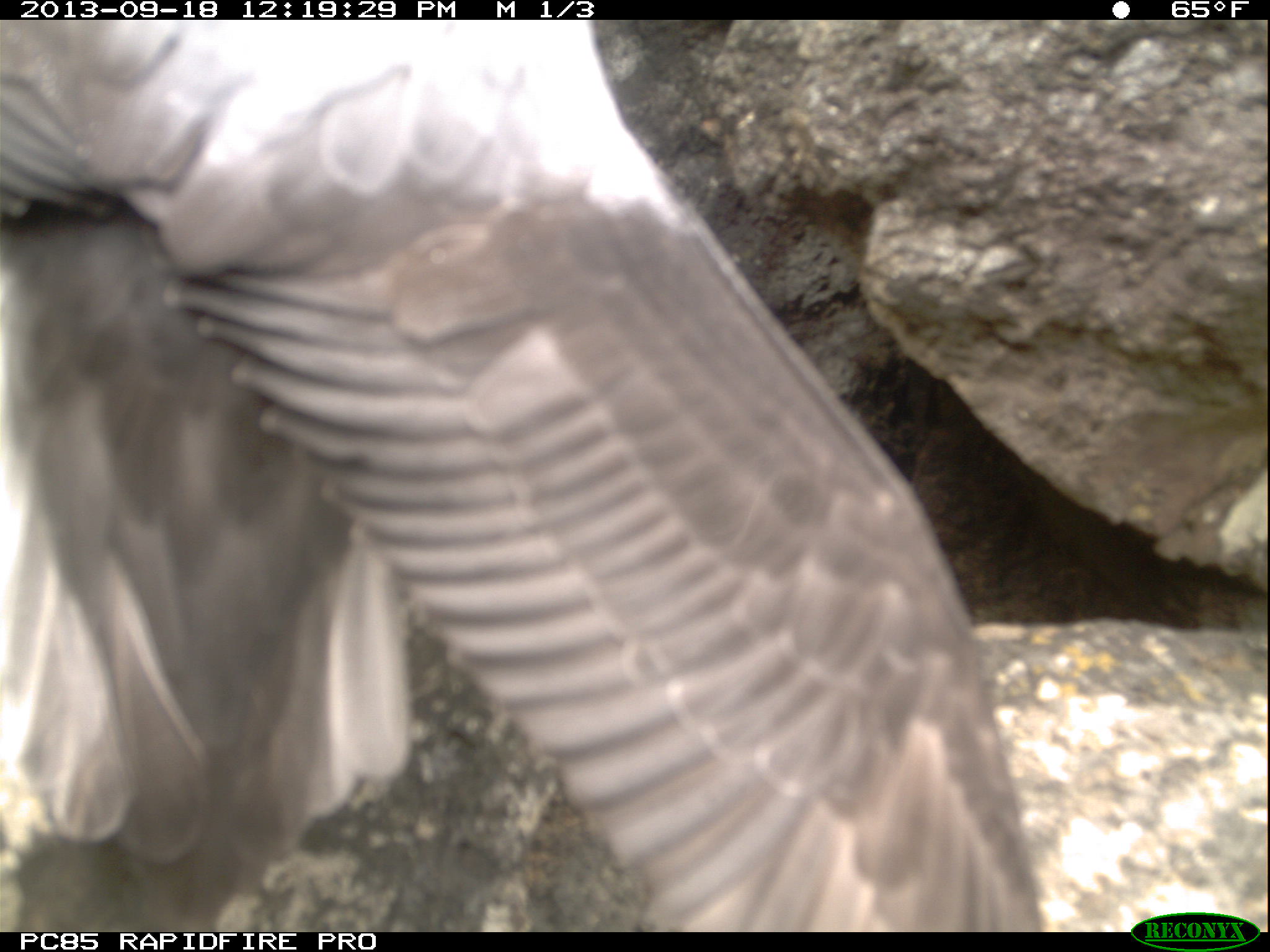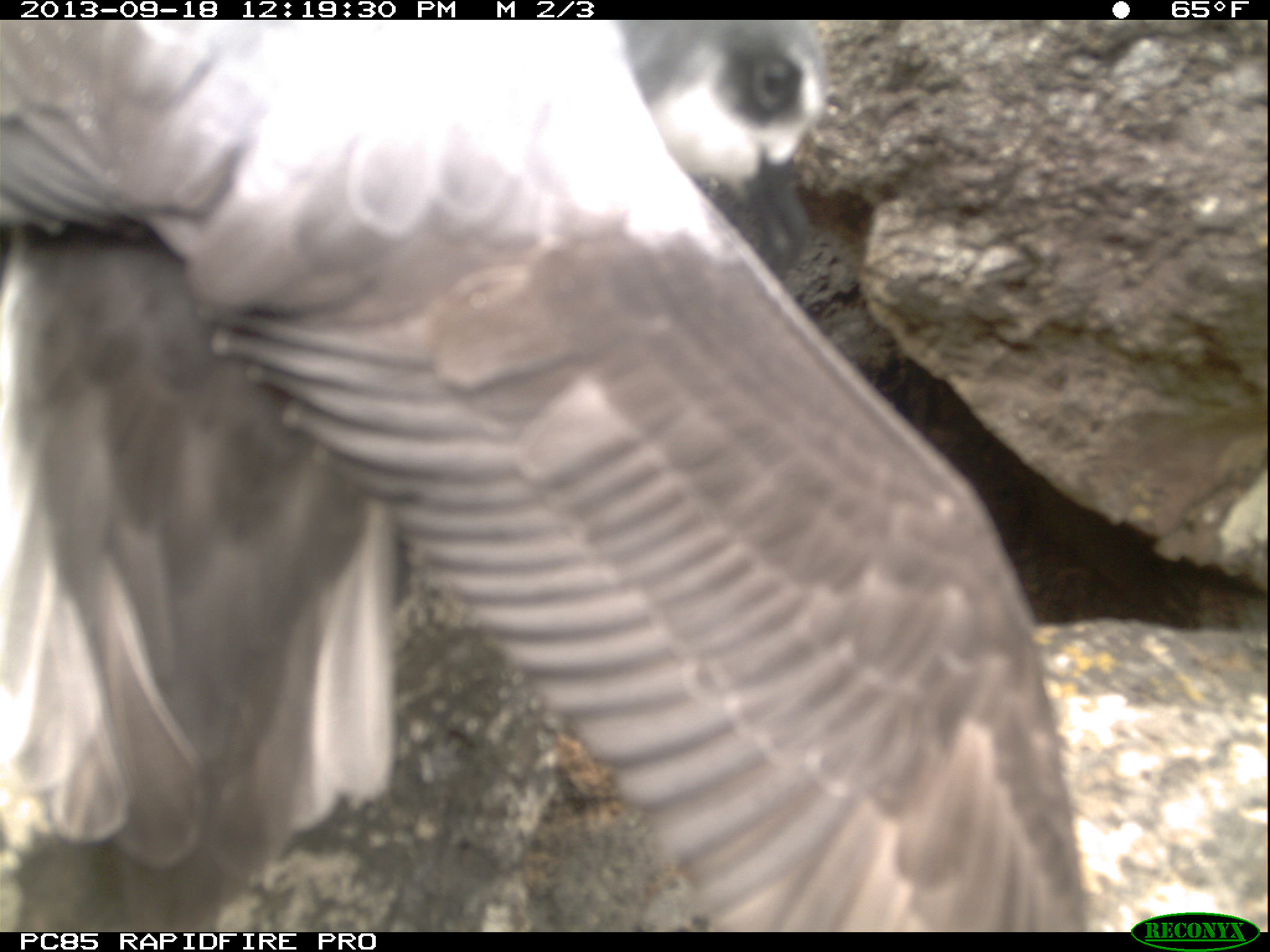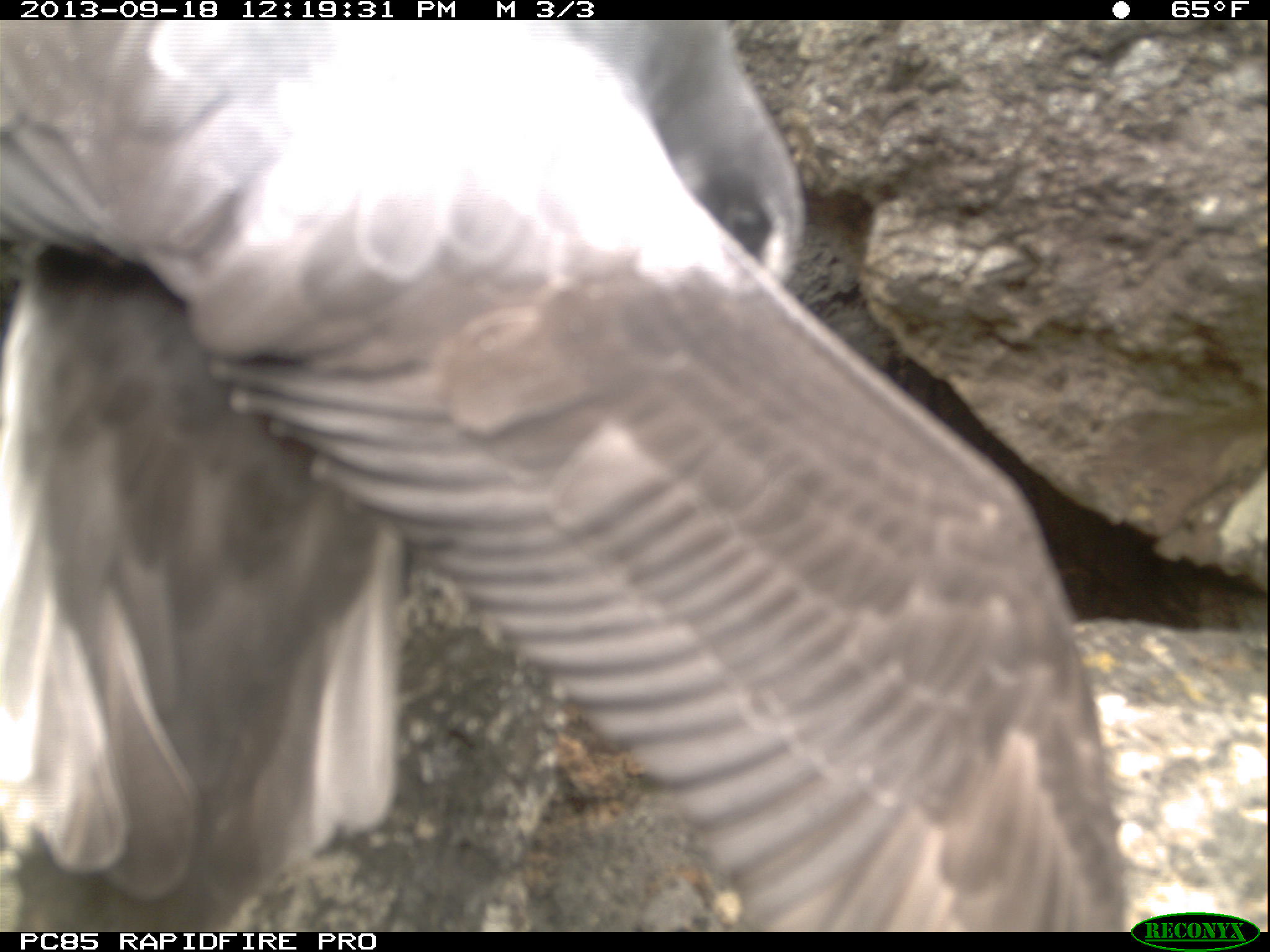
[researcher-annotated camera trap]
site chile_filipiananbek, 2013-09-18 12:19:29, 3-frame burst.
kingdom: Animalia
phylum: Chordata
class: Aves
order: Procellariiformes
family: Procellariidae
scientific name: Procellariidae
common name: petrel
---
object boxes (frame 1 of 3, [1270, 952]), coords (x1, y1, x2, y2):
petrel: (0, 40, 1134, 940)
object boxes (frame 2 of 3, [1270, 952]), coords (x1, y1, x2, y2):
petrel: (0, 42, 1131, 936)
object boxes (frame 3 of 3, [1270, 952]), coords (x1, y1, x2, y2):
petrel: (0, 14, 1132, 931)